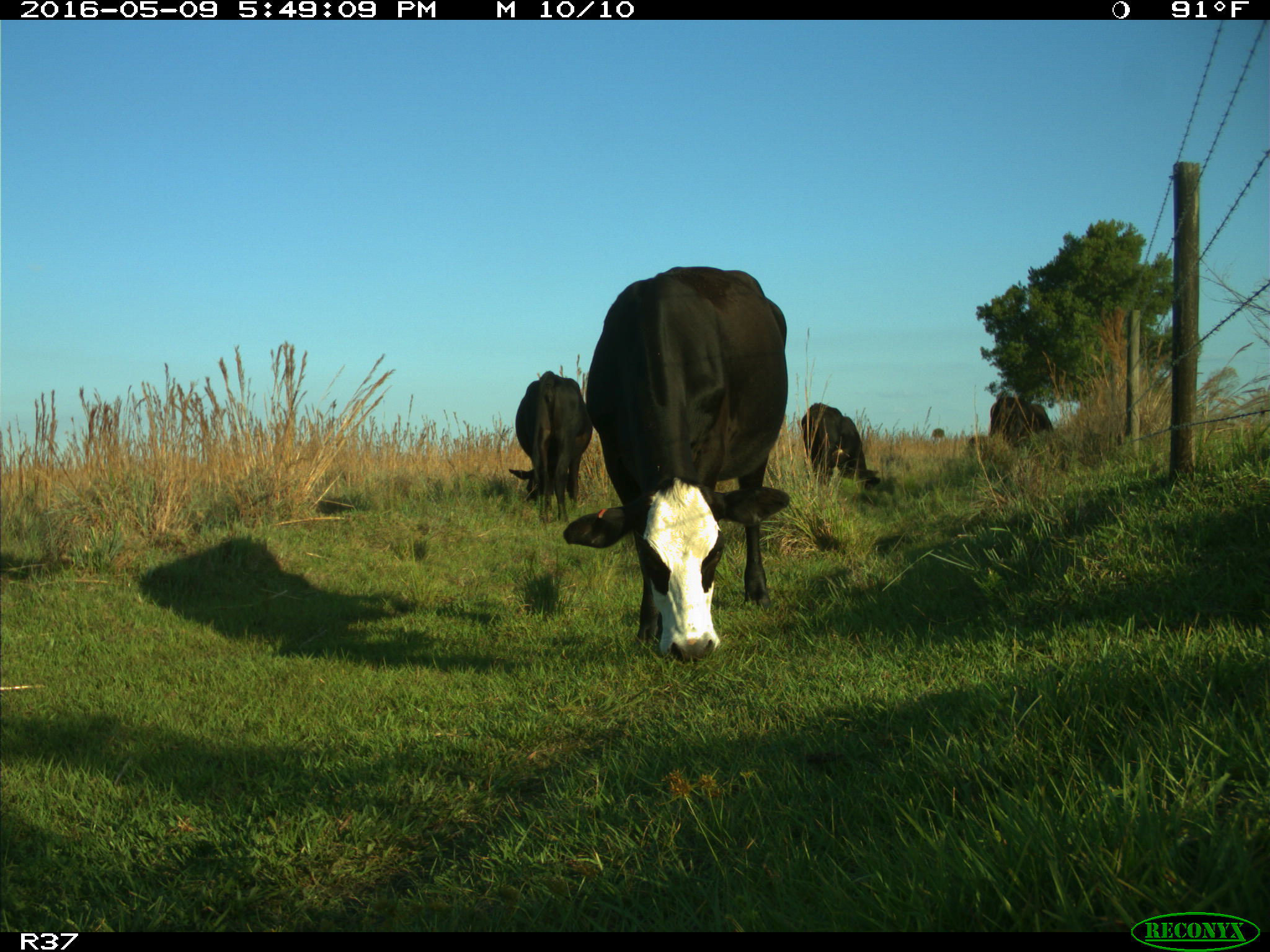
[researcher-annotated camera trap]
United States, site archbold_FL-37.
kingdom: Animalia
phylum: Chordata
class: Mammalia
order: Artiodactyla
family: Bovidae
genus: Bos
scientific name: Bos taurus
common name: domestic cow